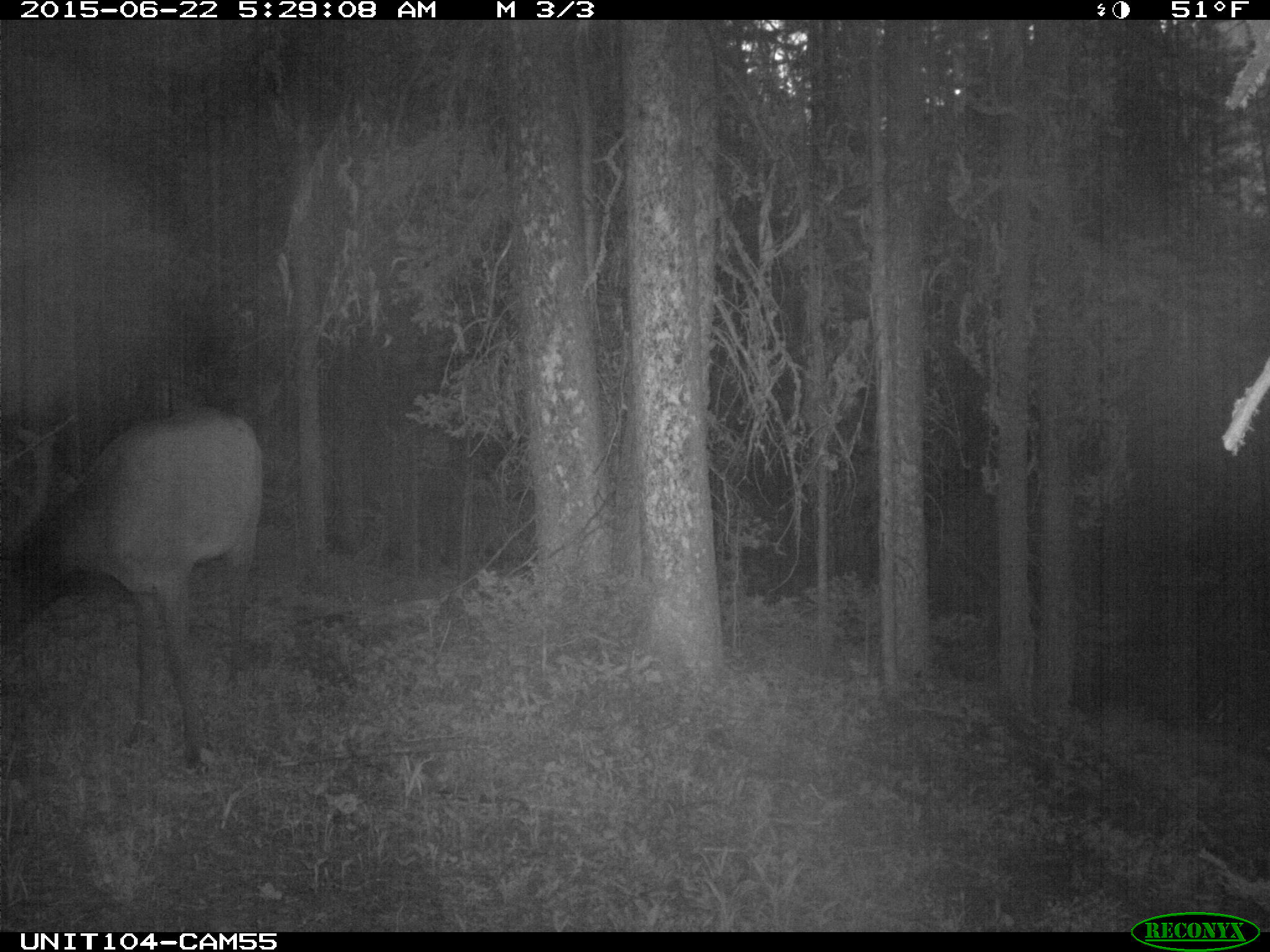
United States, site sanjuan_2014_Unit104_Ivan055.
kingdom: Animalia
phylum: Chordata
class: Mammalia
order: Artiodactyla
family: Cervidae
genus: Cervus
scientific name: Cervus elaphus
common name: red deer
Cervus elaphus (red deer).